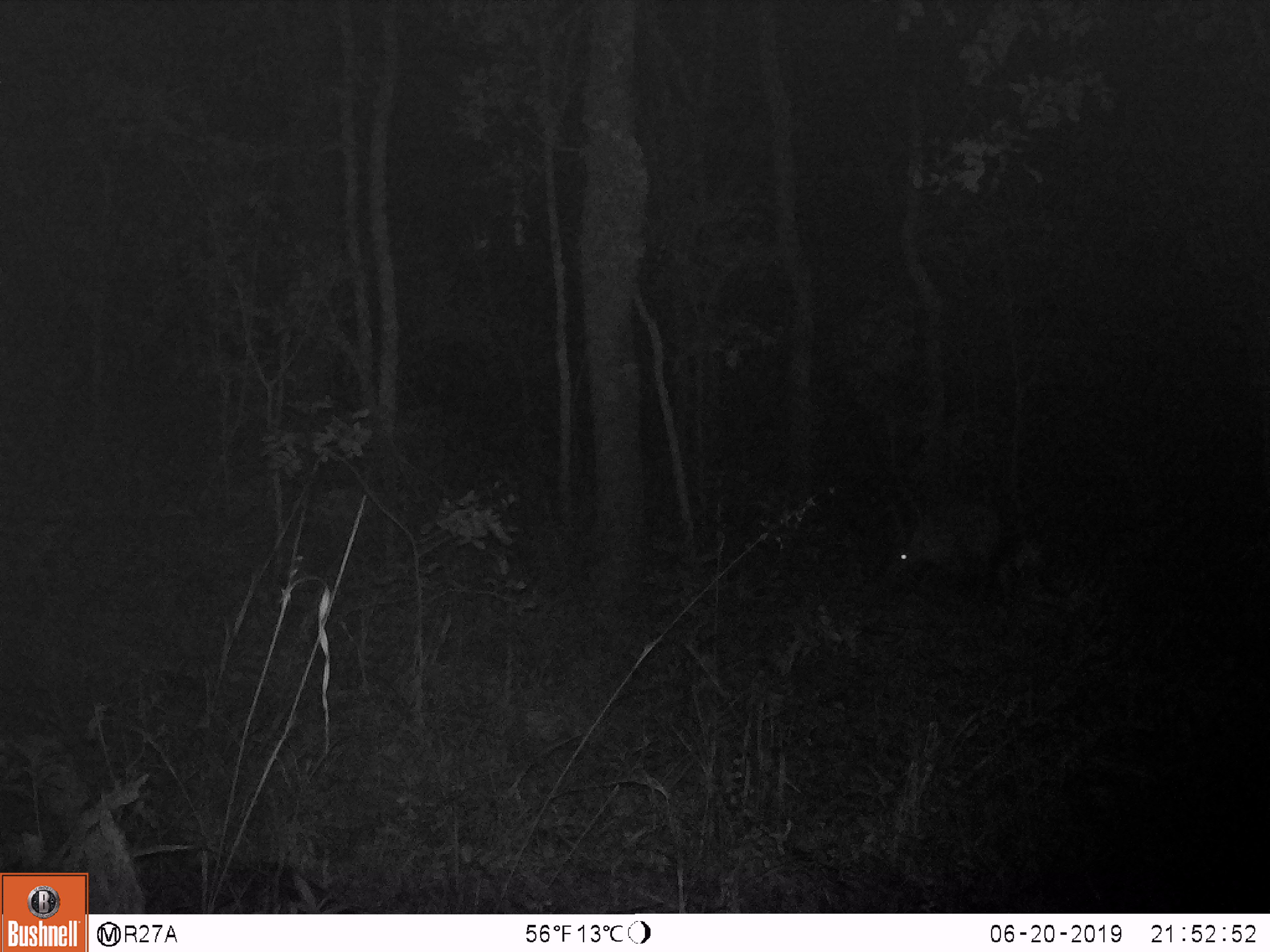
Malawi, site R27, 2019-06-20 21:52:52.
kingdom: Animalia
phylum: Chordata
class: Mammalia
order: Artiodactyla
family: Bovidae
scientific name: Antilopinae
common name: small antelope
Small antelope (Antilopinae), count 1.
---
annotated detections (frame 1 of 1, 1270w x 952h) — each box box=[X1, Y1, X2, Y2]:
small antelope: box=[871, 479, 1041, 599]